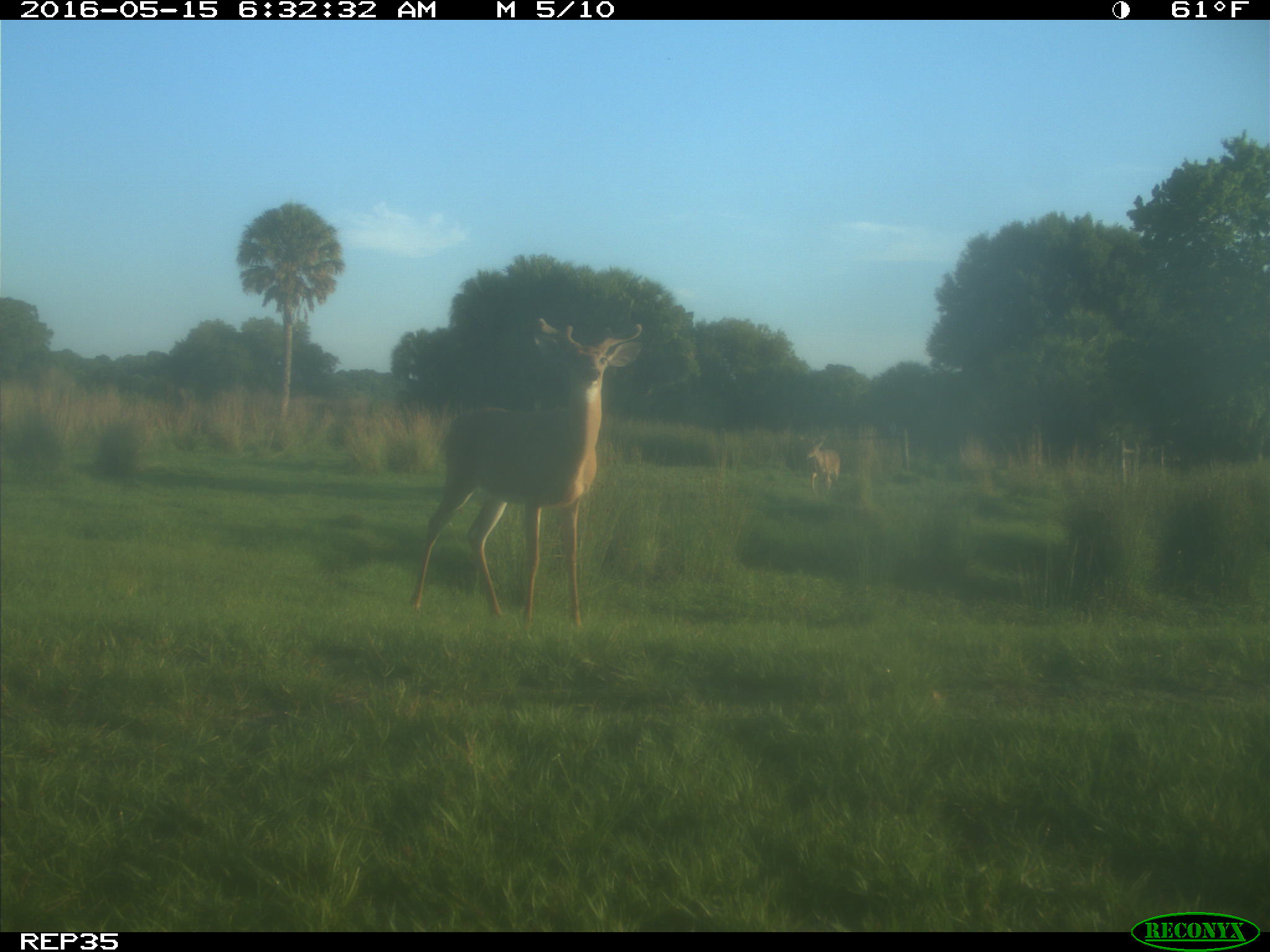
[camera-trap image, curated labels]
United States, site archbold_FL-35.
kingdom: Animalia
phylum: Chordata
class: Mammalia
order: Artiodactyla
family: Cervidae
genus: Odocoileus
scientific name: Odocoileus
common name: deer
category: unidentified deer